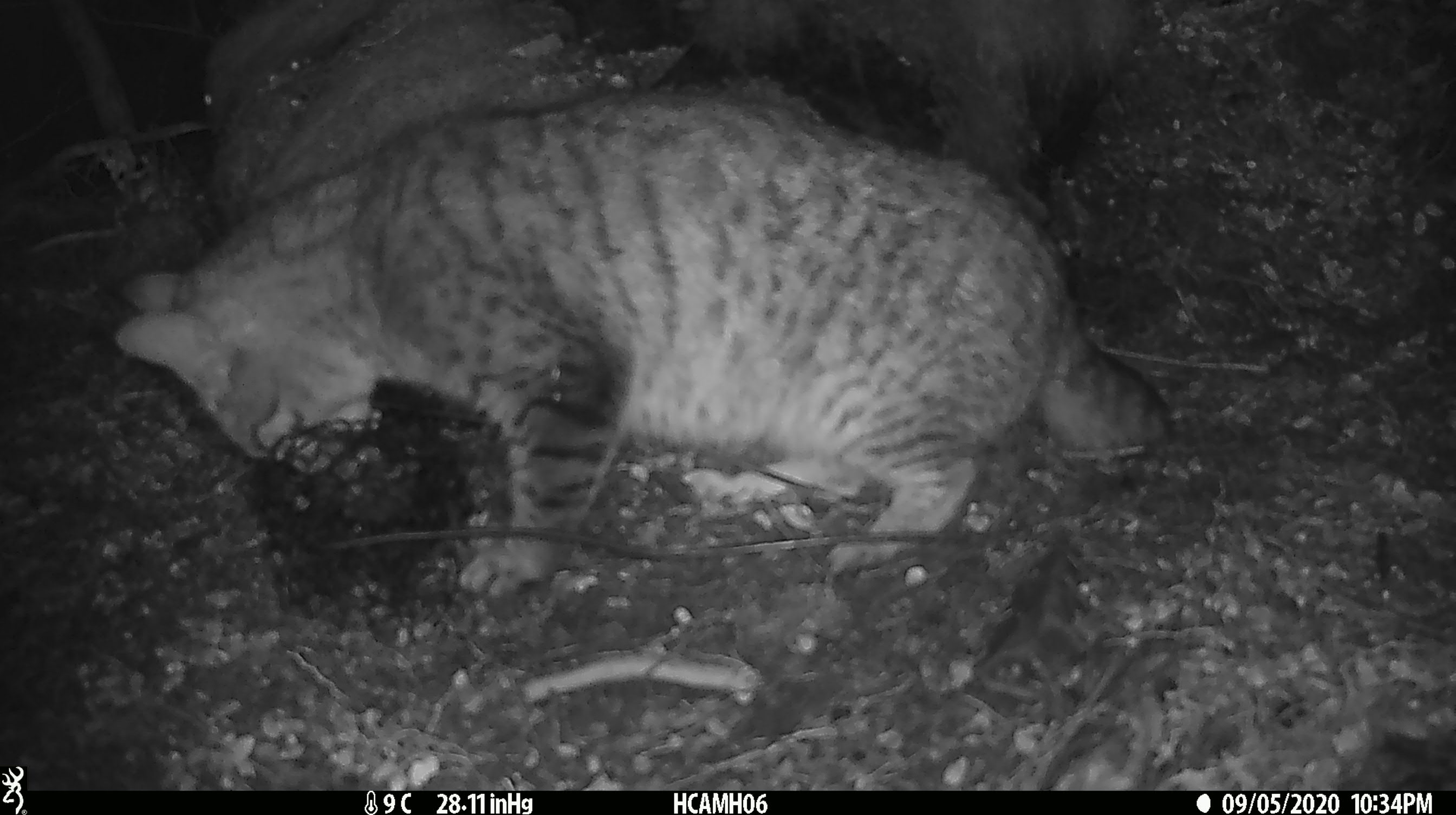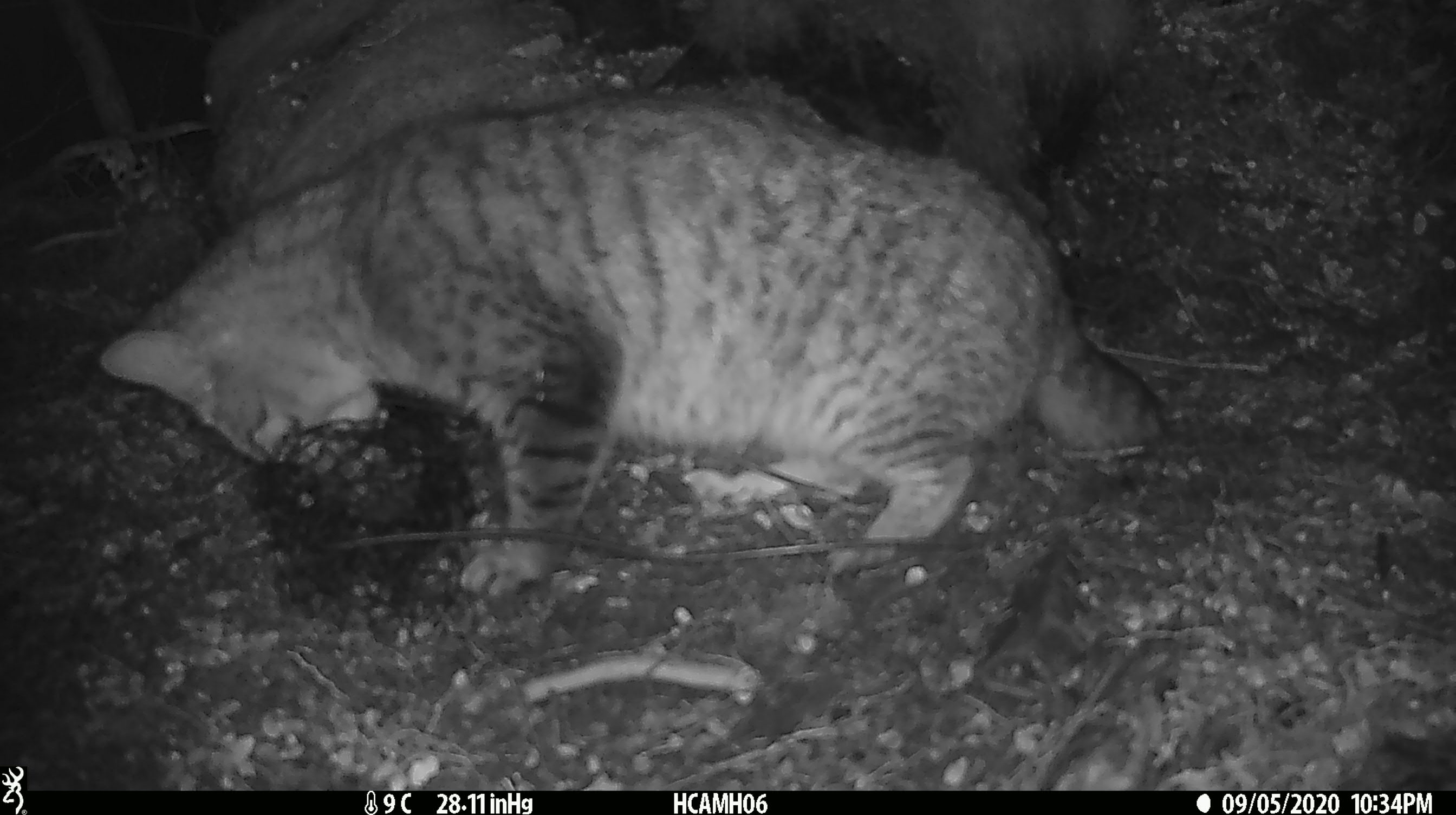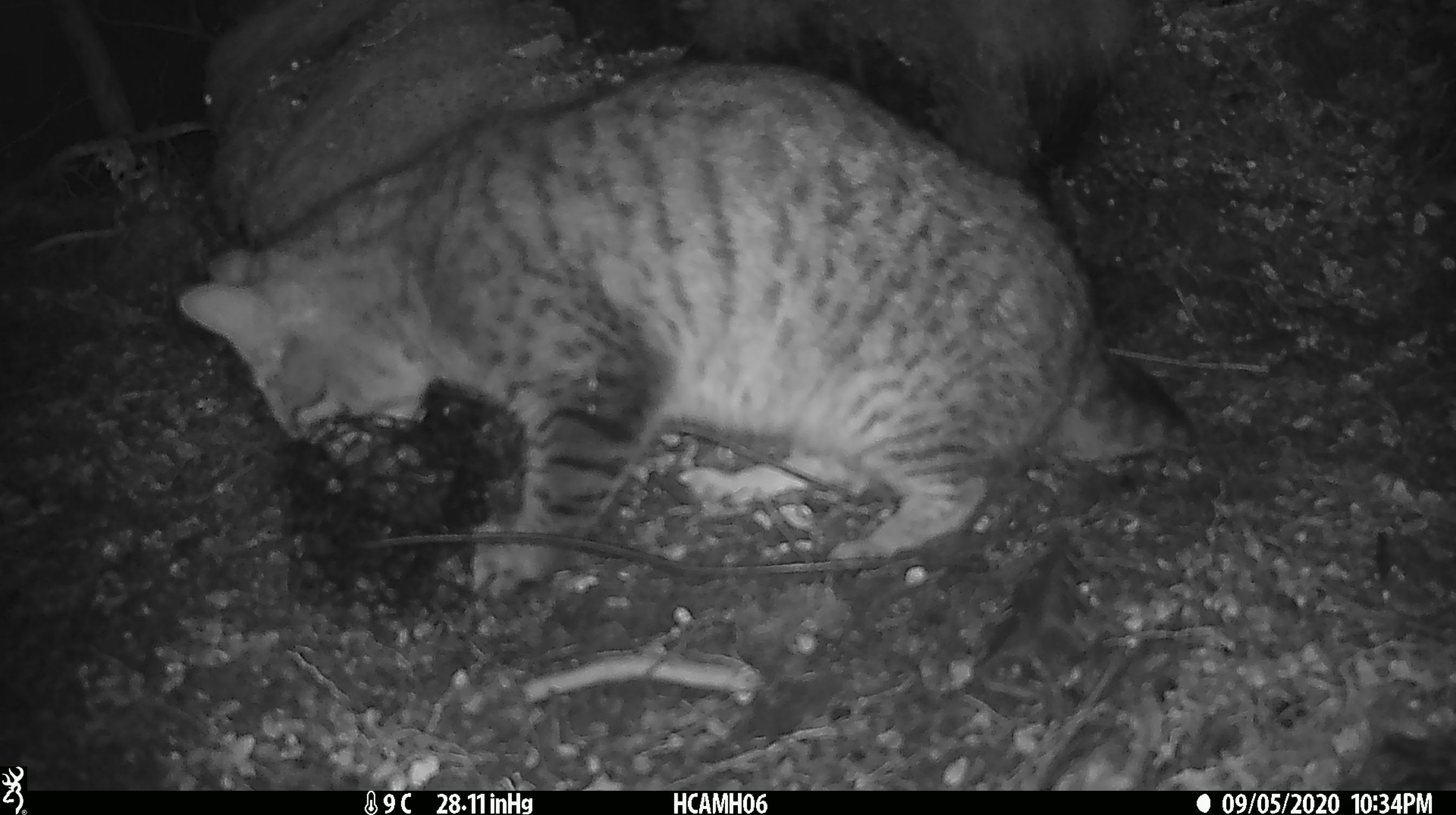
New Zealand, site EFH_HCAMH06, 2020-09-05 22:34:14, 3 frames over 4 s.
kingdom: Animalia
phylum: Chordata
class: Mammalia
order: Carnivora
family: Felidae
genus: Felis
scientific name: Felis catus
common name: domestic cat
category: cat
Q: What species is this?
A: Cat (domestic cat) (Felis catus).